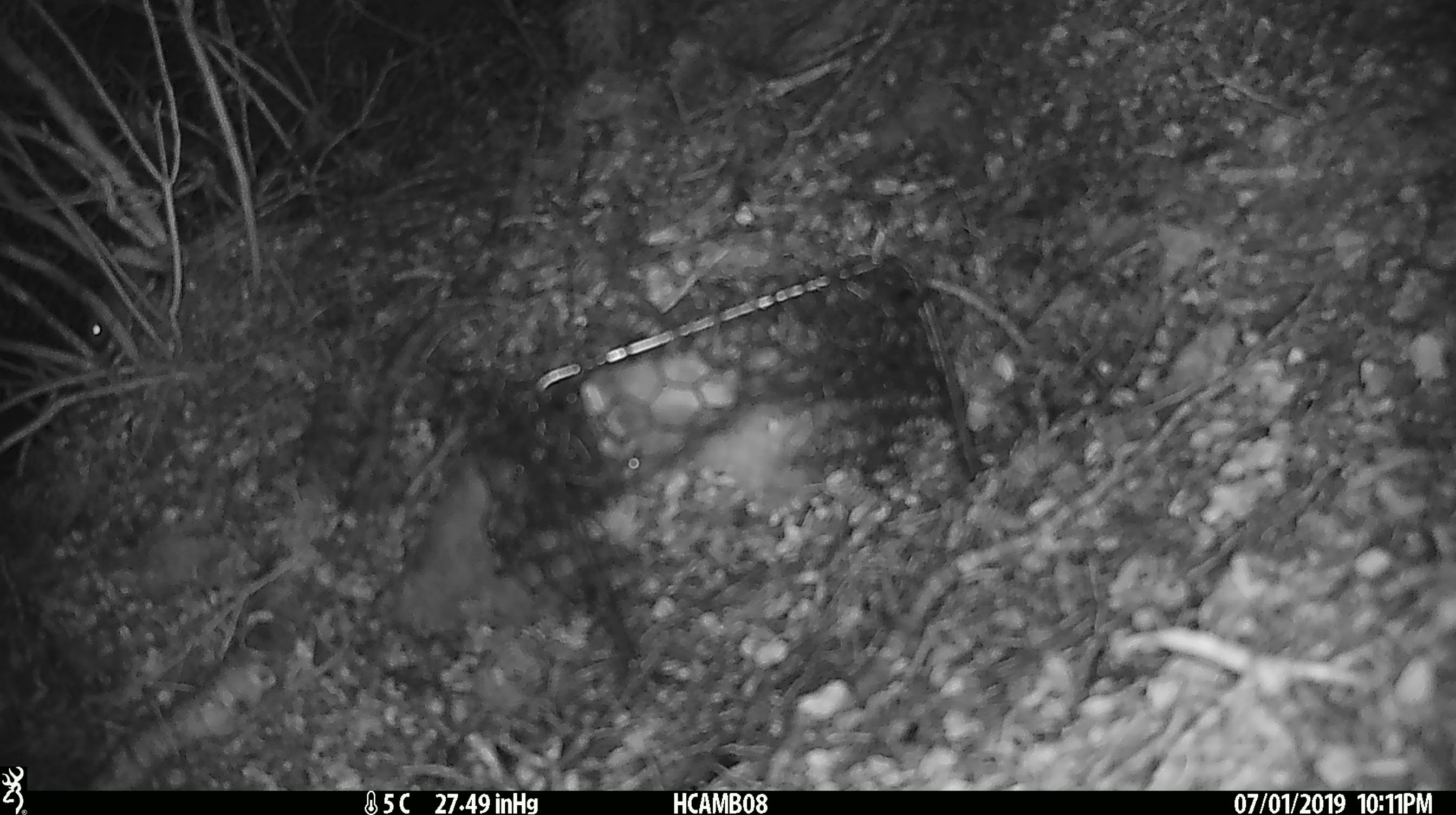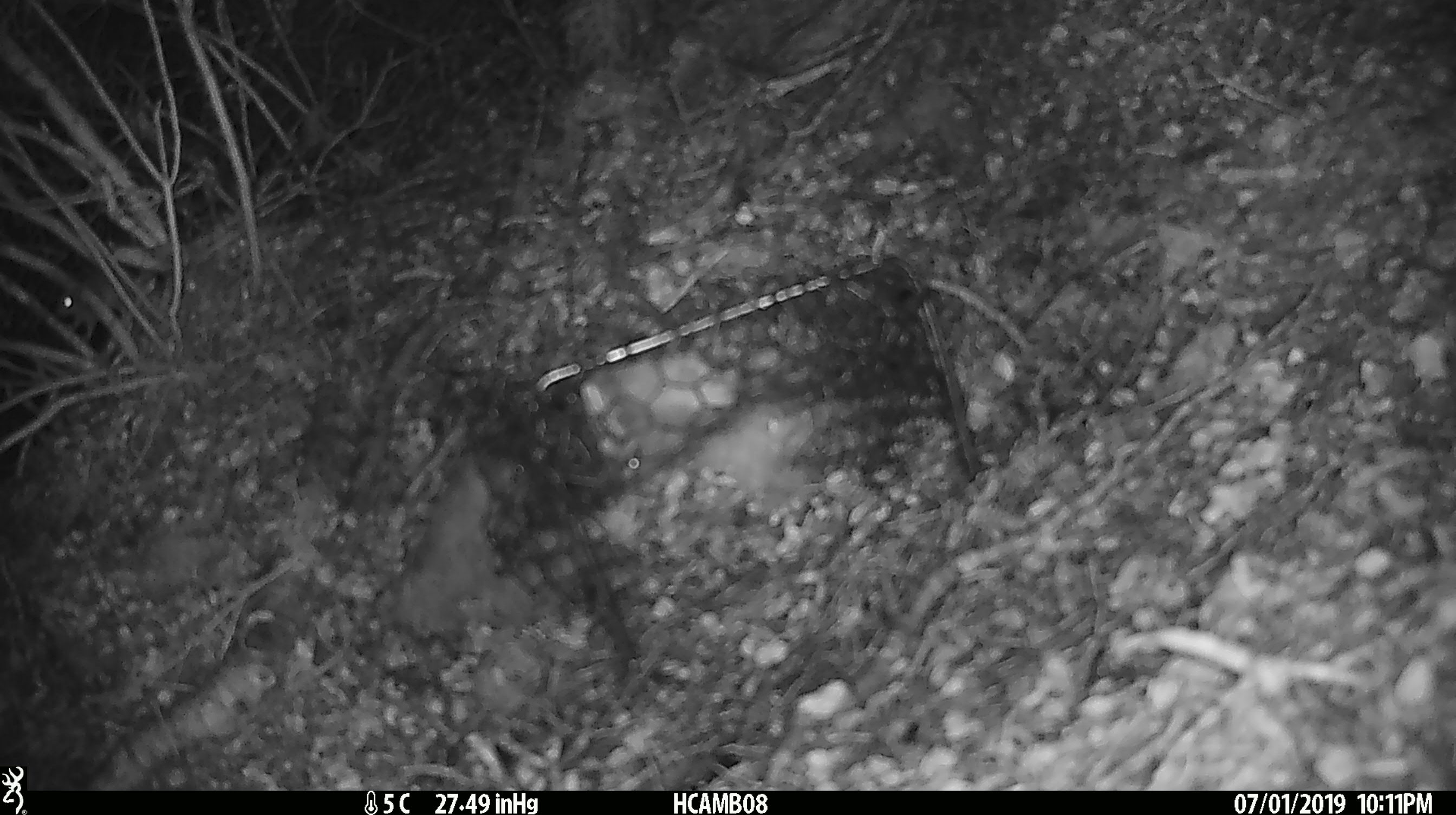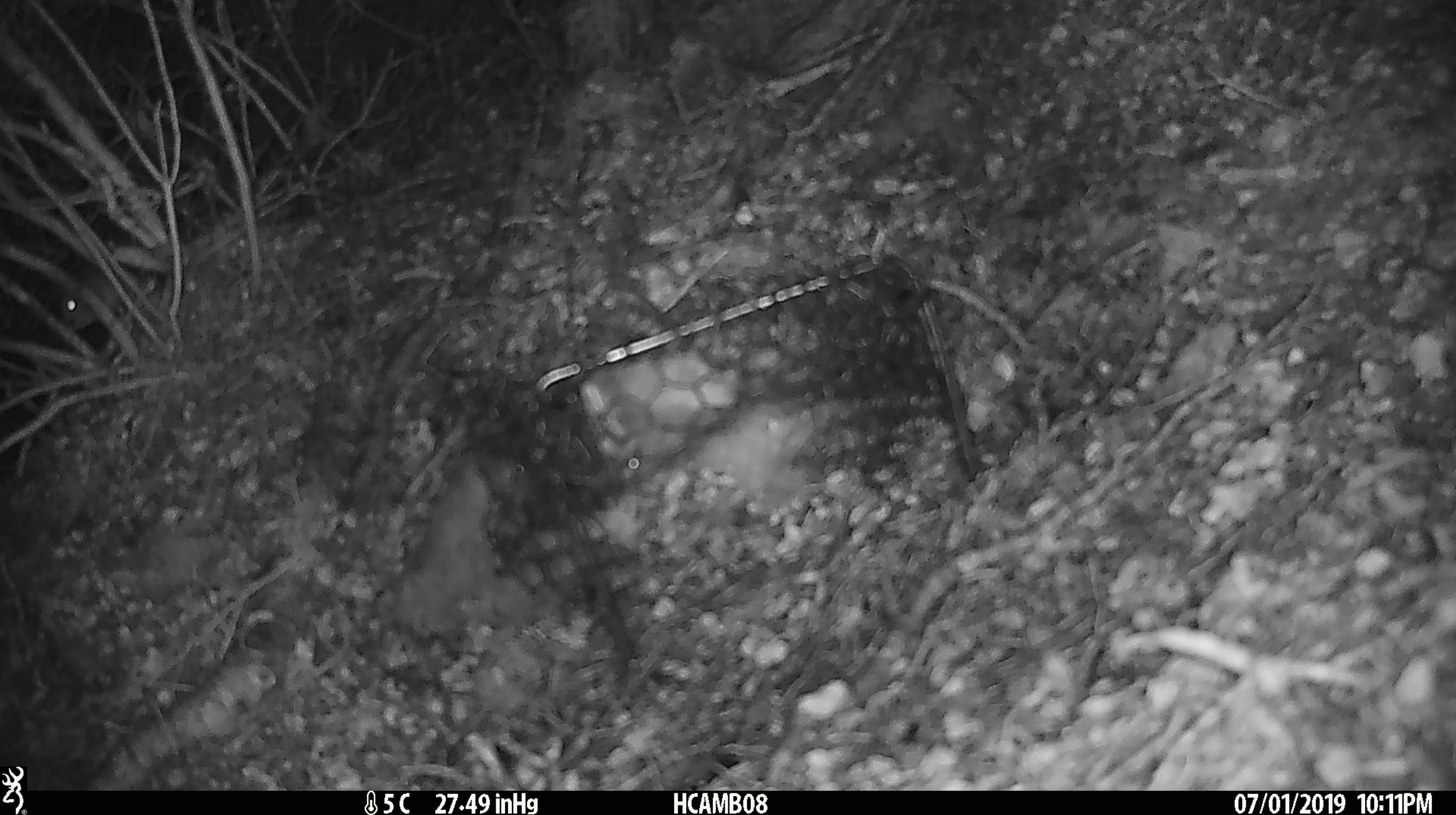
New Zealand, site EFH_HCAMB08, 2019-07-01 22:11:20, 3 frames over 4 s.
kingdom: Animalia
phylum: Chordata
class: Mammalia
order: Rodentia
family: Muridae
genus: Mus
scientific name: Mus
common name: mouse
Mouse (Mus).